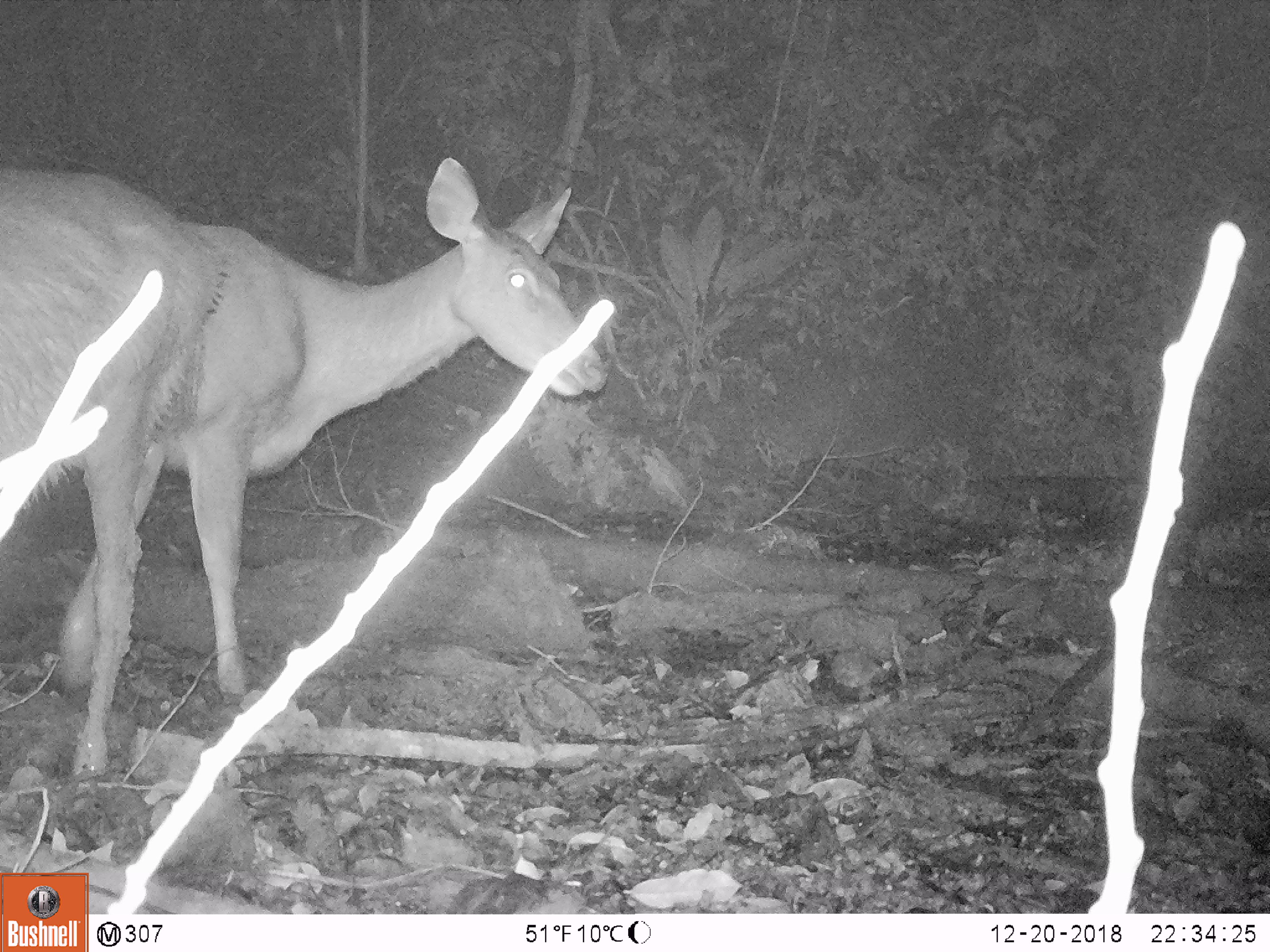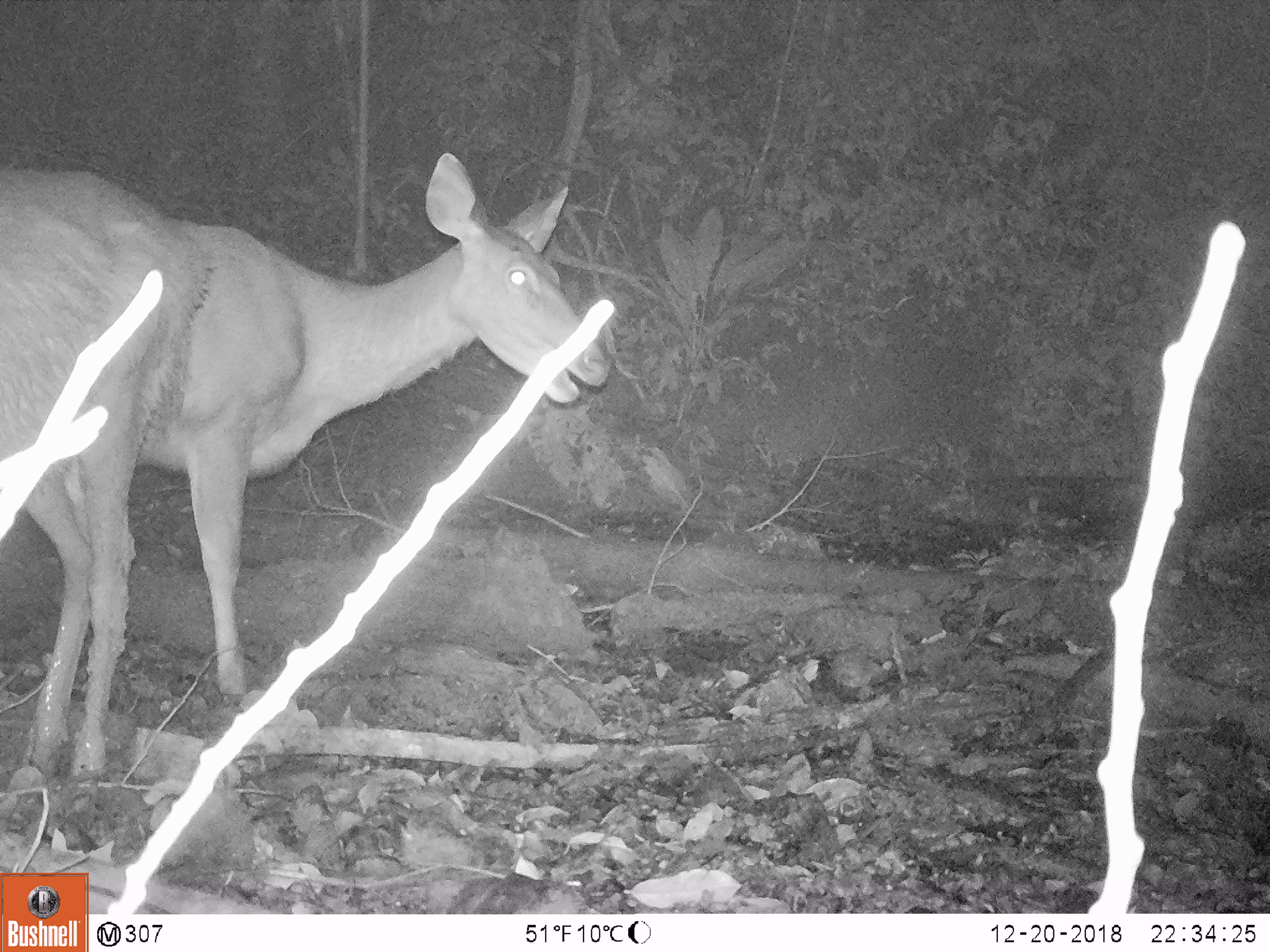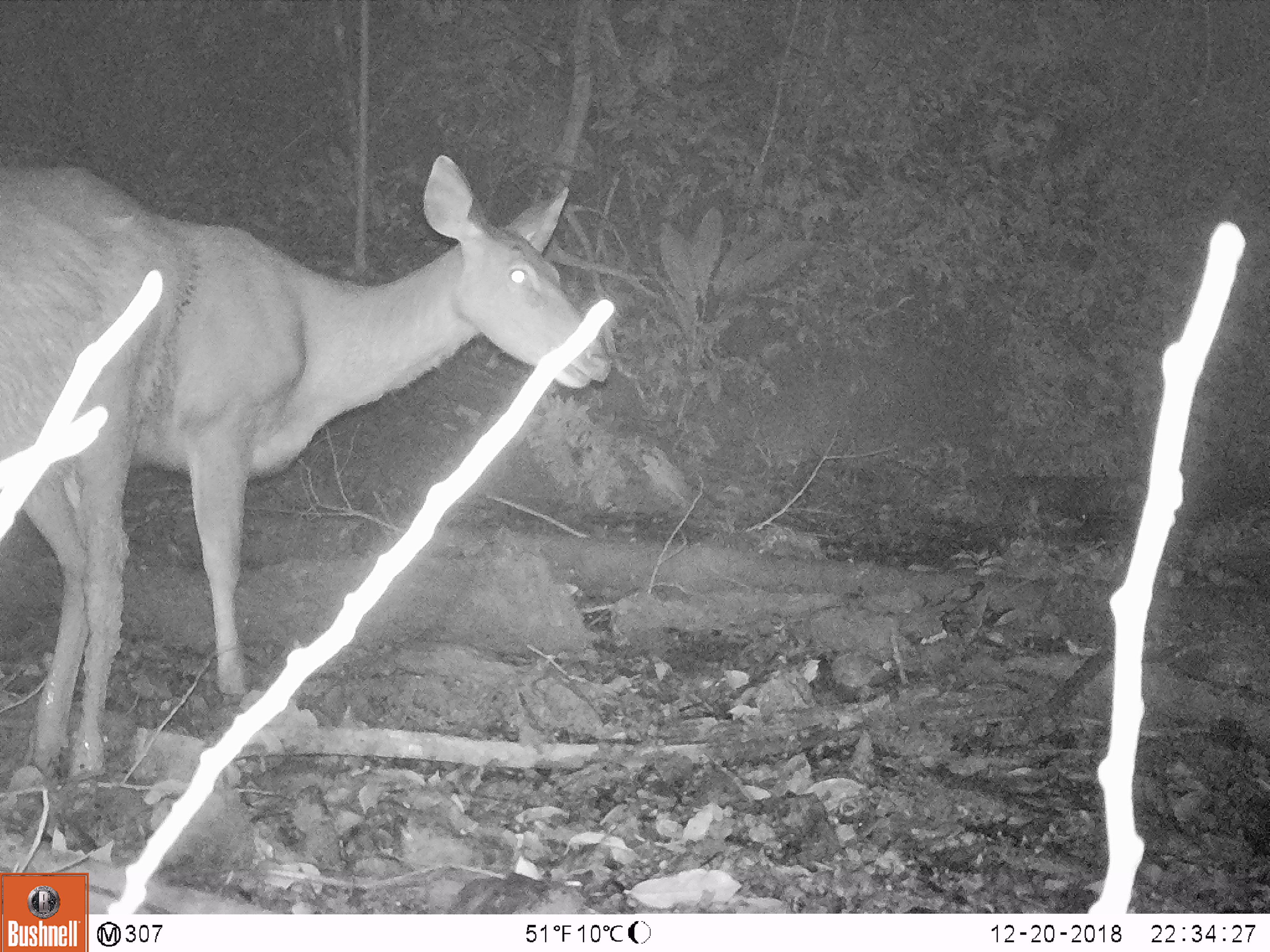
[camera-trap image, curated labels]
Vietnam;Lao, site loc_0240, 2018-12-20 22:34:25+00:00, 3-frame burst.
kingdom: Animalia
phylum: Chordata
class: Mammalia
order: Artiodactyla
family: Cervidae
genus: Rusa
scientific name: Rusa unicolor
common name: sambar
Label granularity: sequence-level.